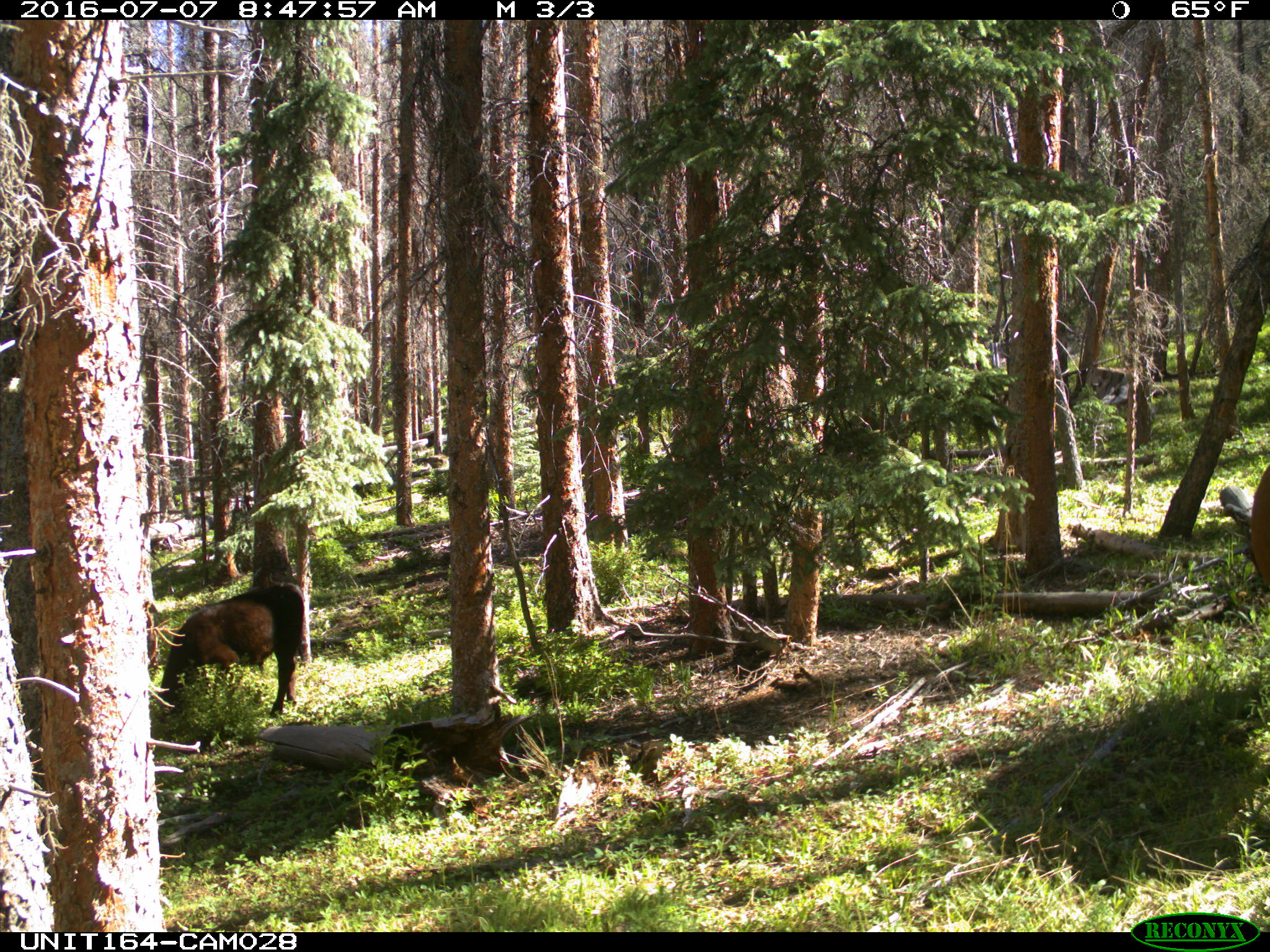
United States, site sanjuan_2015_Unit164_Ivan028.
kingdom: Animalia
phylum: Chordata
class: Mammalia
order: Artiodactyla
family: Bovidae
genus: Bos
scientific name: Bos taurus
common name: domestic cow